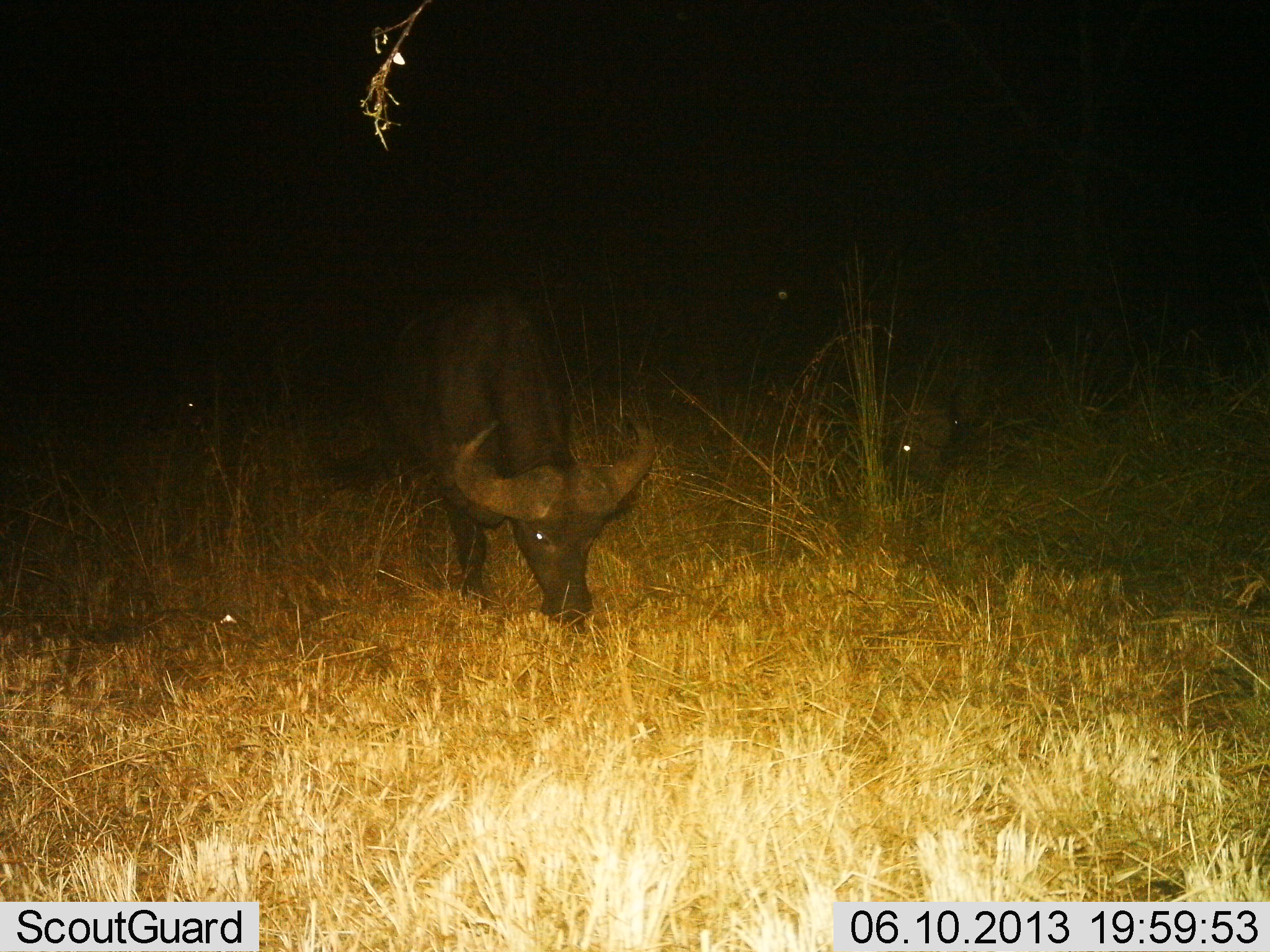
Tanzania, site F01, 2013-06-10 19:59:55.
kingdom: Animalia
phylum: Chordata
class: Mammalia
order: Artiodactyla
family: Bovidae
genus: Syncerus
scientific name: Syncerus caffer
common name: cape buffalo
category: buffalo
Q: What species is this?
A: Buffalo (cape buffalo) (Syncerus caffer).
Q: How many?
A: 1.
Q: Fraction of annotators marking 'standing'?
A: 20%.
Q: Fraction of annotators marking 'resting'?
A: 0%.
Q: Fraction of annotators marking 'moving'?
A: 0%.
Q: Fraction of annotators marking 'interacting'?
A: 0%.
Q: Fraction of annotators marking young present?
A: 7%.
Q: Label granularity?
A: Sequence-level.